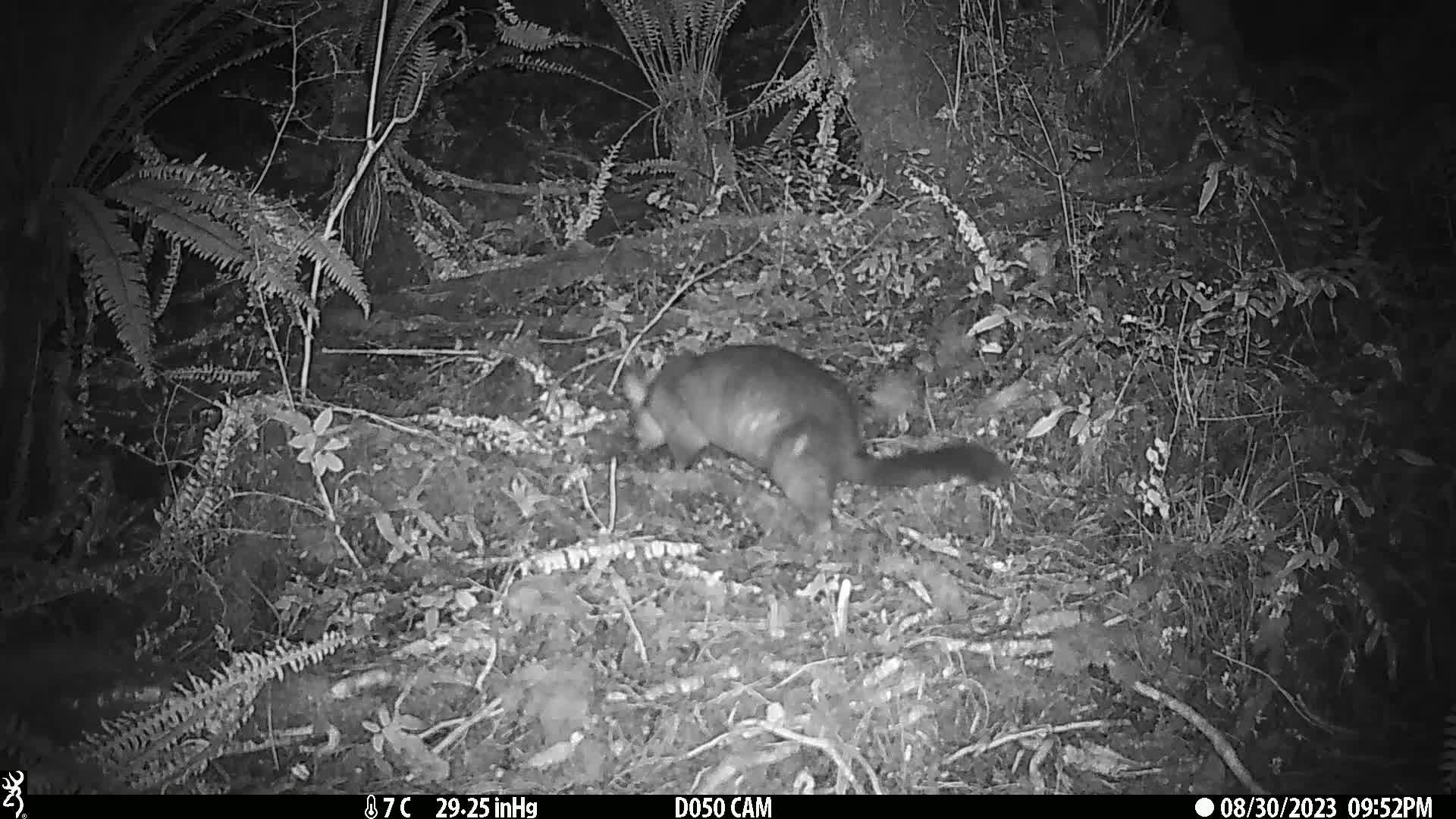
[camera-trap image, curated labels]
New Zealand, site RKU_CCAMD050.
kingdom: Animalia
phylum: Chordata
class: Mammalia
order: Diprotodontia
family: Phalangeridae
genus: Trichosurus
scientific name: Trichosurus vulpecula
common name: common brushtail possum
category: possum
Possum (common brushtail possum) (Trichosurus vulpecula).